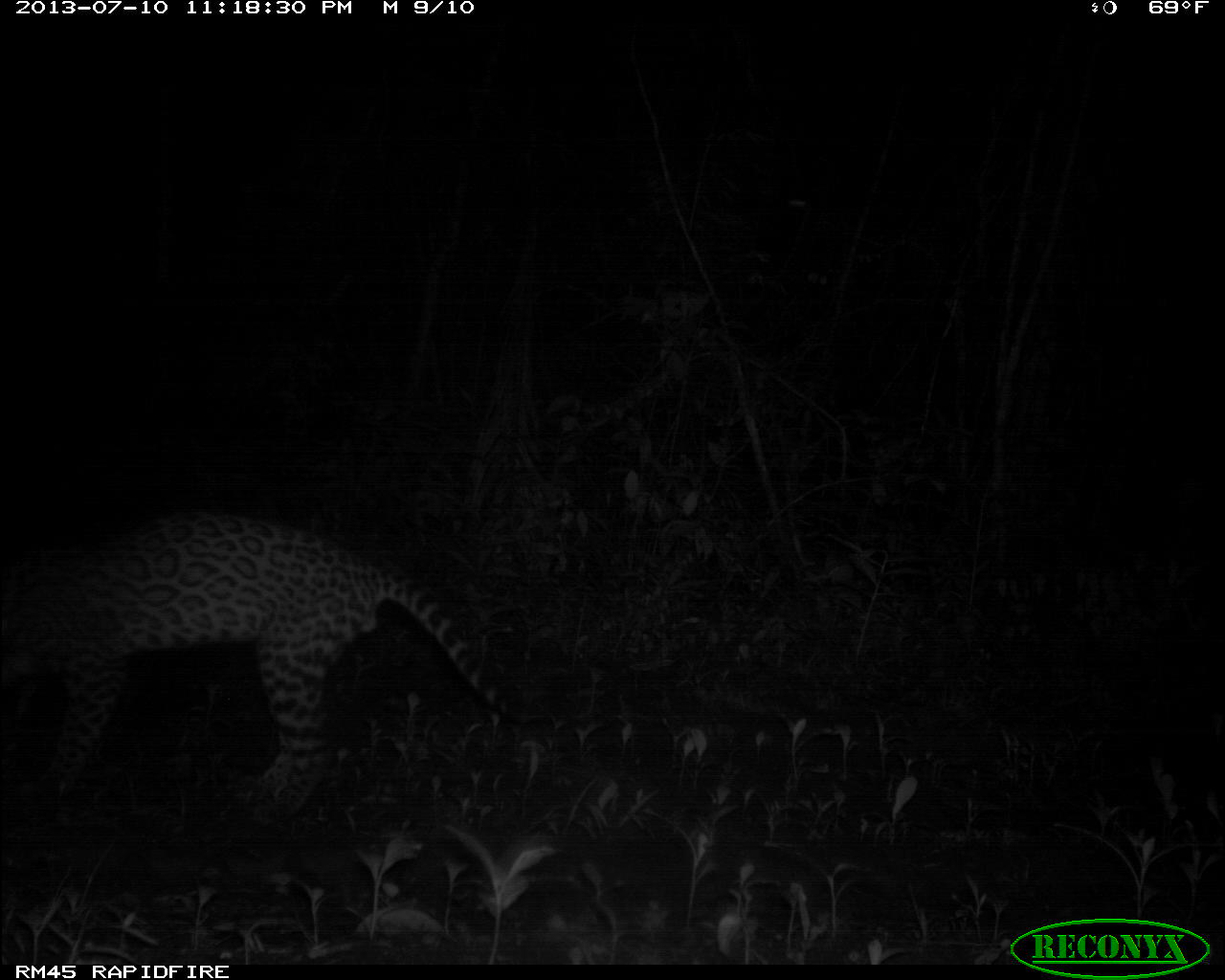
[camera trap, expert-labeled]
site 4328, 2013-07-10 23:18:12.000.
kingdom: Animalia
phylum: Chordata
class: Mammalia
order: Carnivora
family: Felidae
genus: Leopardus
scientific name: Leopardus pardalis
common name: ocelot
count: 1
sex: male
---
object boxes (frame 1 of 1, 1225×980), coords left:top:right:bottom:
leopardus pardalis: 0:506:537:816